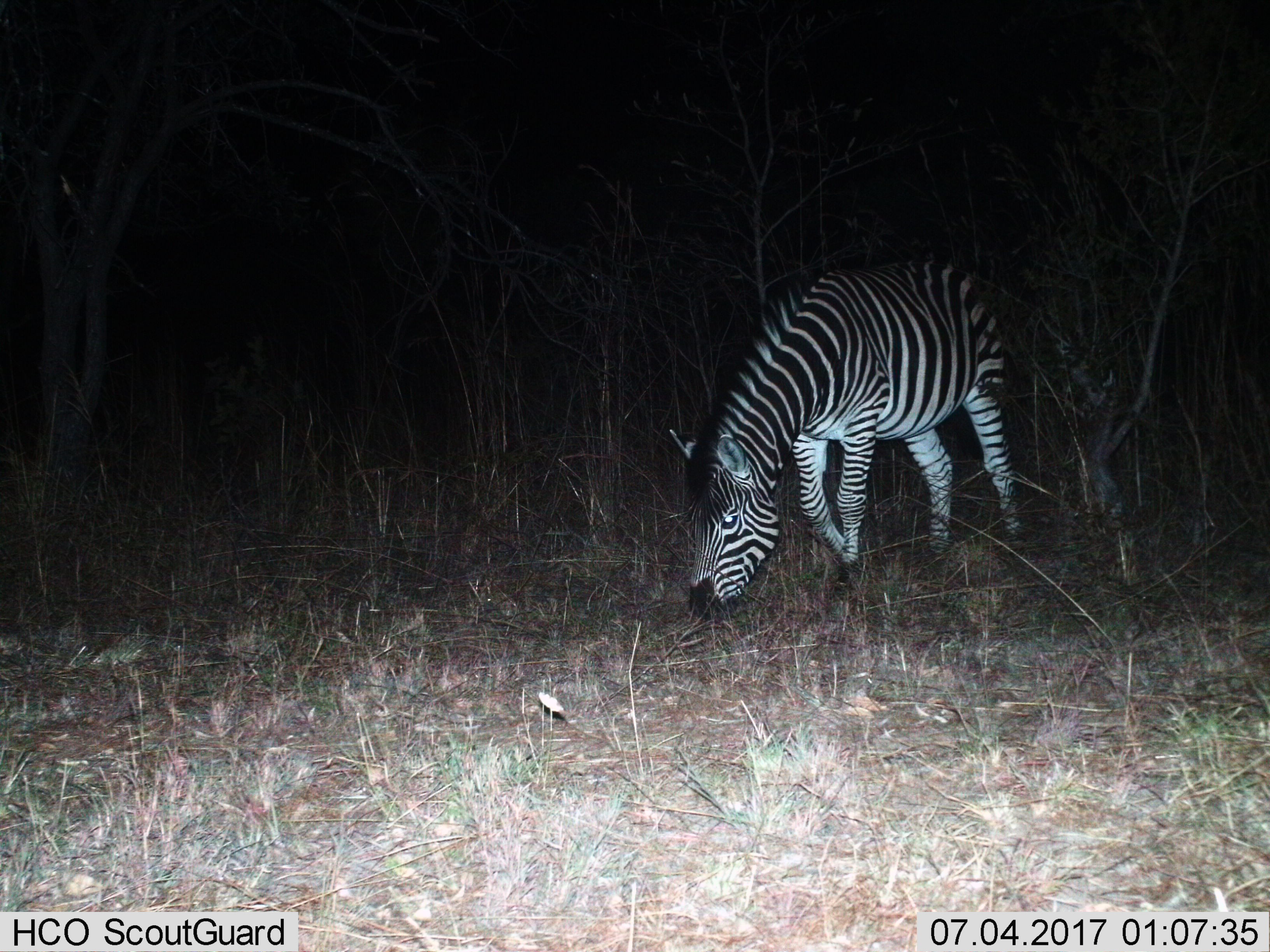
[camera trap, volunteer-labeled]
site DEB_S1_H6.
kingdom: Animalia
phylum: Chordata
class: Mammalia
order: Perissodactyla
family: Equidae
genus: Equus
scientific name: Equus quagga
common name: plains zebra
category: zebraplains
Zebraplains (plains zebra) (Equus quagga), count 1. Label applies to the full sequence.